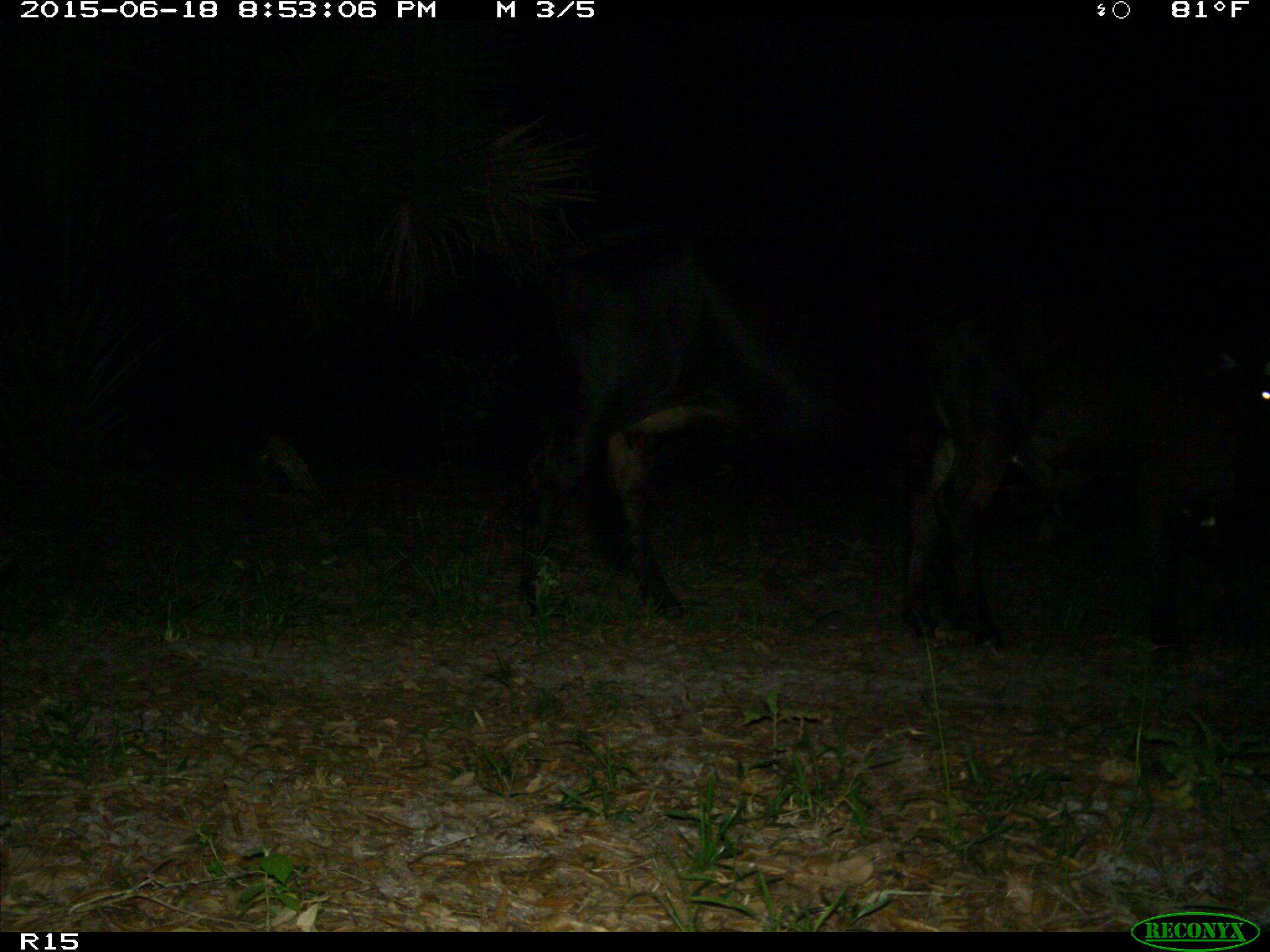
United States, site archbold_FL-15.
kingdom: Animalia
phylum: Chordata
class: Mammalia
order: Artiodactyla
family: Bovidae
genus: Bos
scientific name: Bos taurus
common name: domestic cow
Bos taurus (domestic cow).